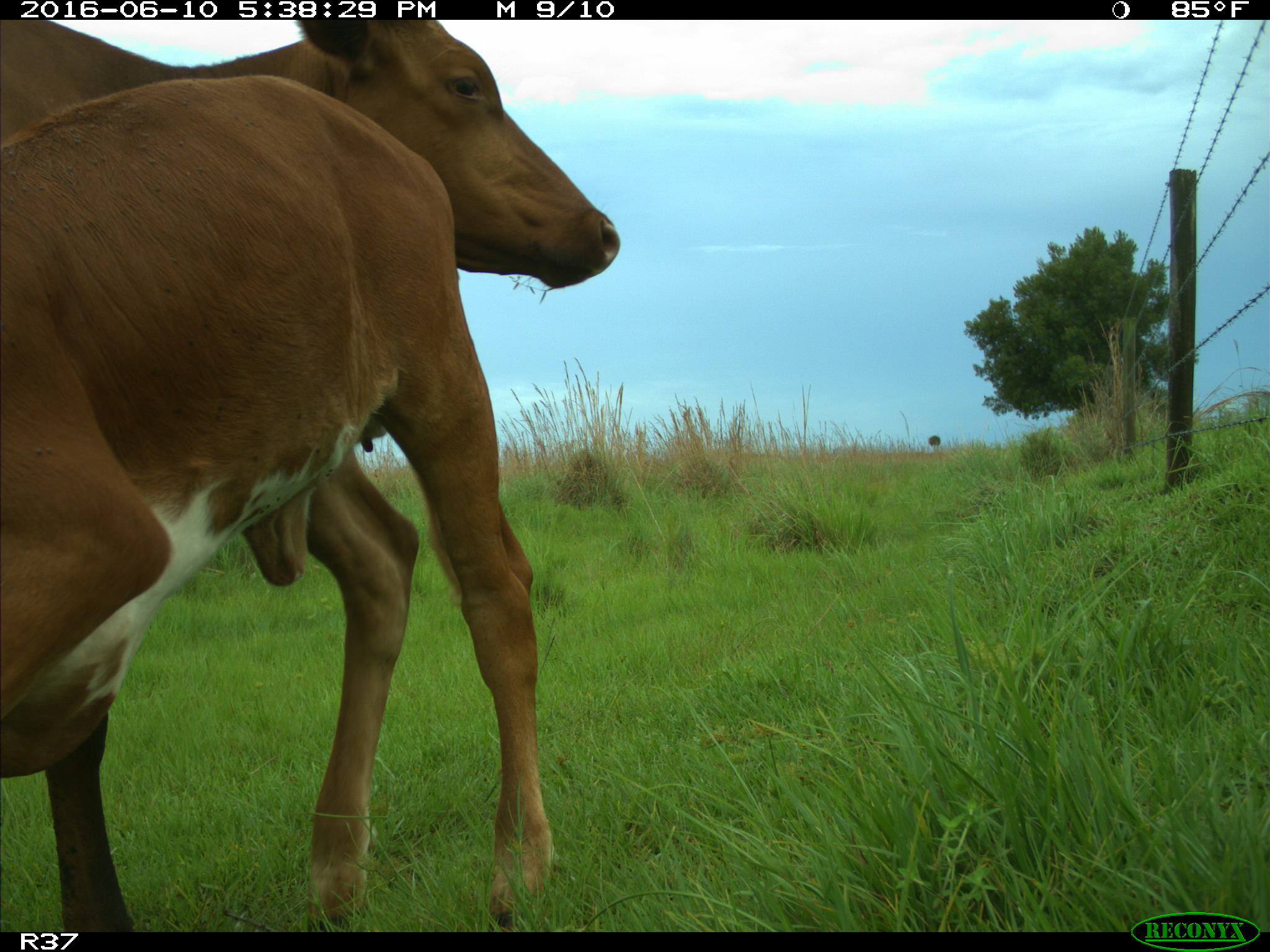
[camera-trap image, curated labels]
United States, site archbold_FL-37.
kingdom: Animalia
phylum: Chordata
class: Mammalia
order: Artiodactyla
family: Bovidae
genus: Bos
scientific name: Bos taurus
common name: domestic cow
Bos taurus (domestic cow).